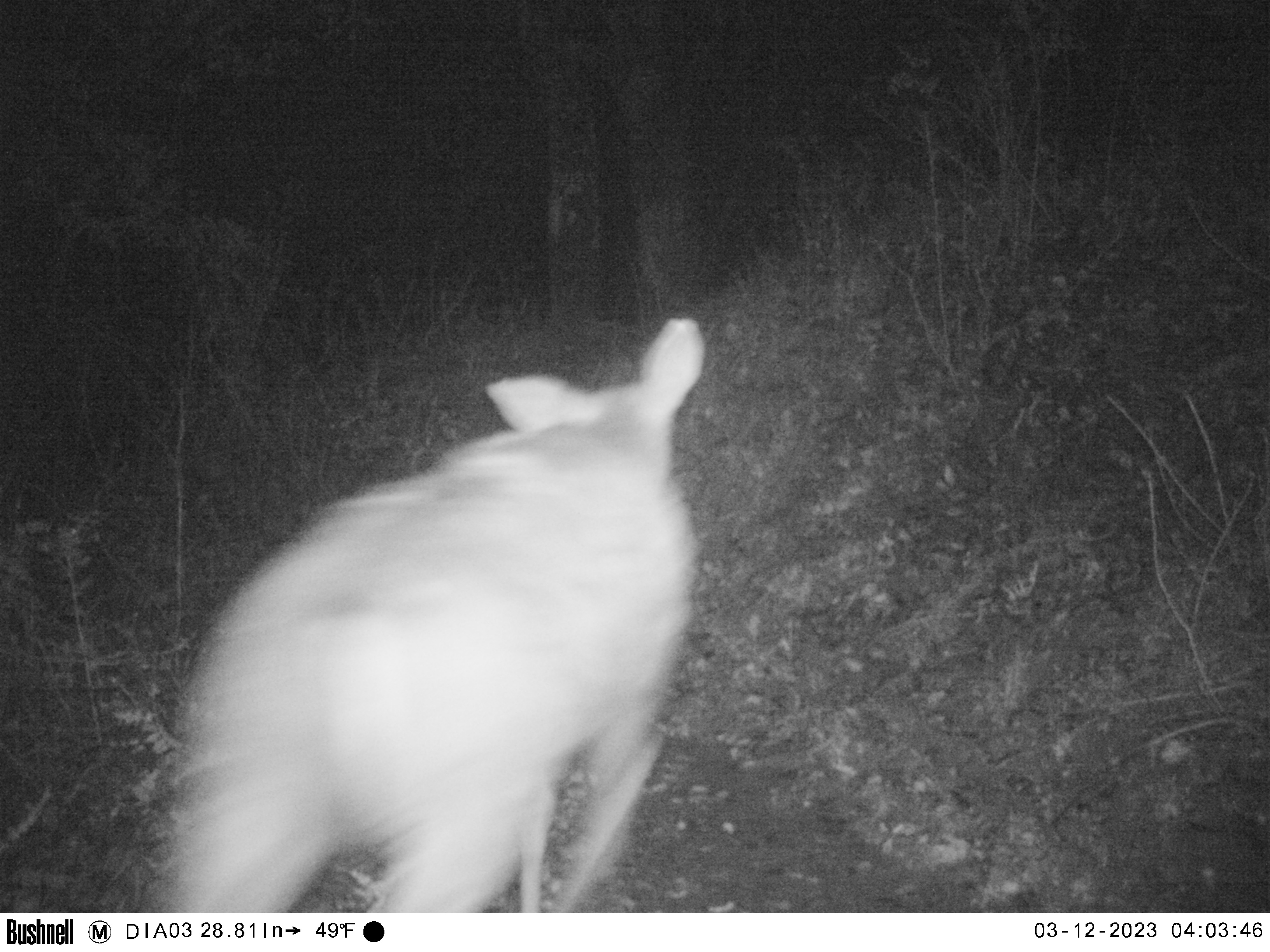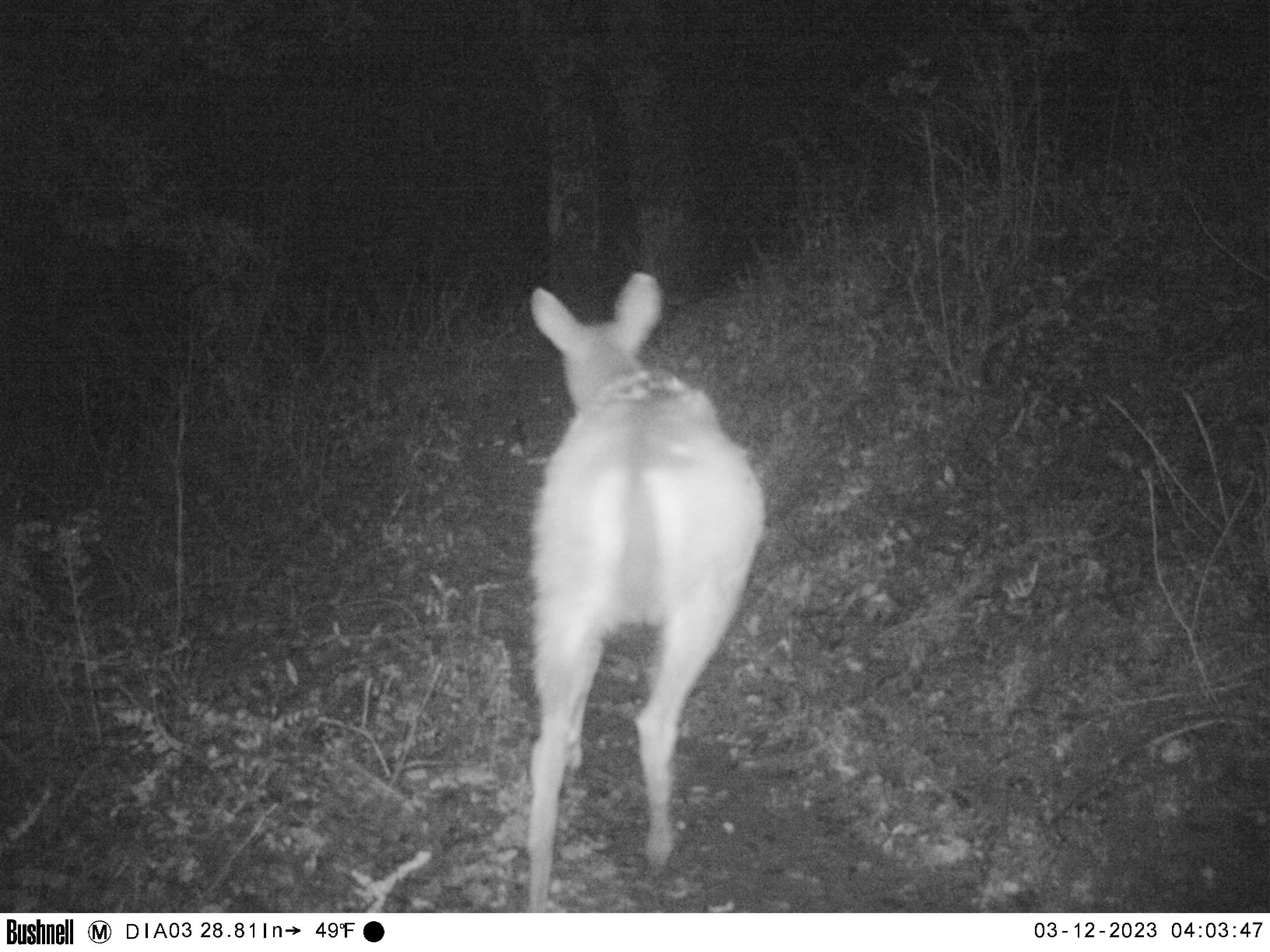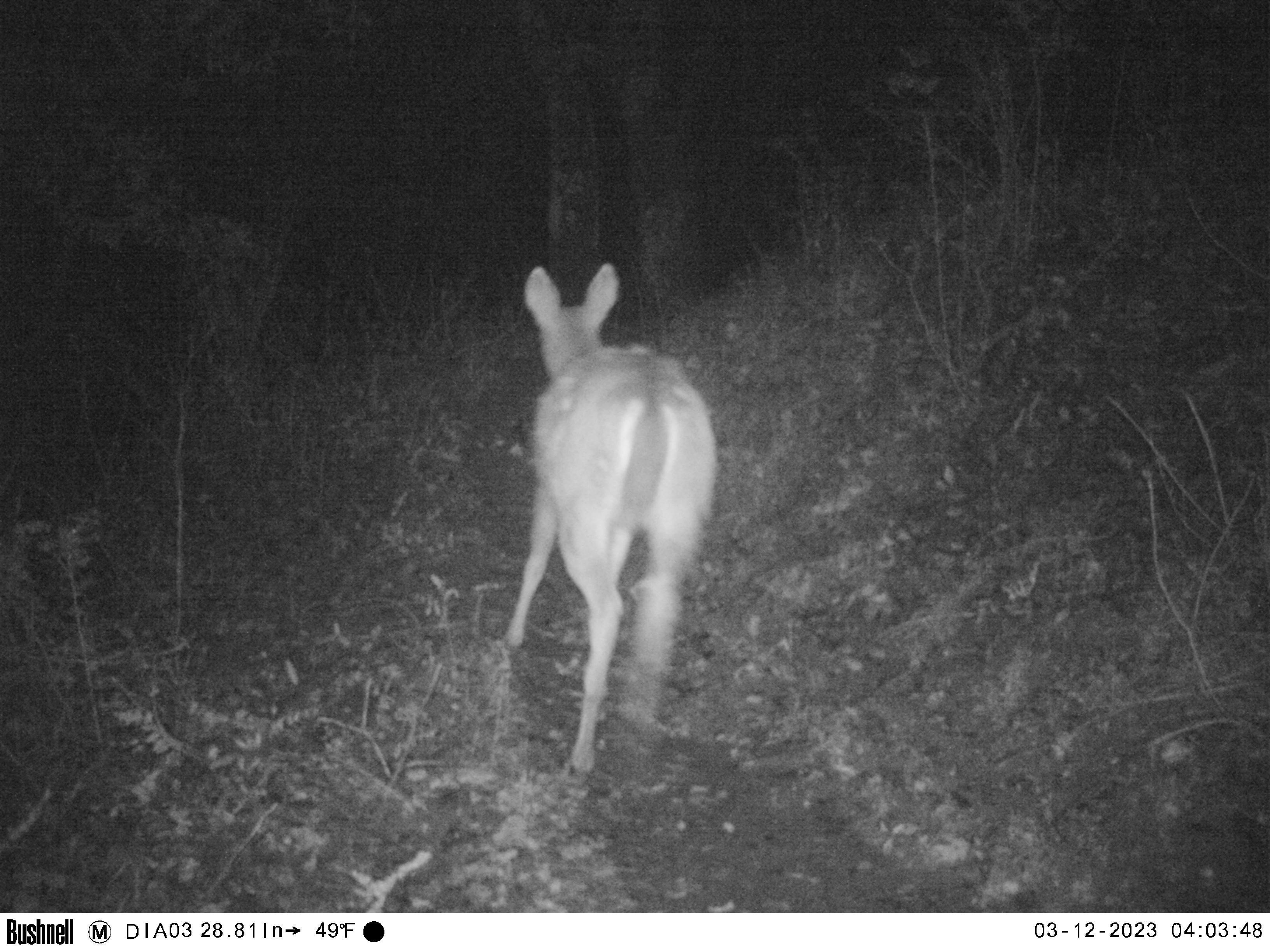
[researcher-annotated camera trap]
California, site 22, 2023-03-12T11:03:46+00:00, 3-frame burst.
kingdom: Animalia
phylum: Chordata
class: Mammalia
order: Artiodactyla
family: Cervidae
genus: Odocoileus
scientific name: Odocoileus hemionus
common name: mule deer